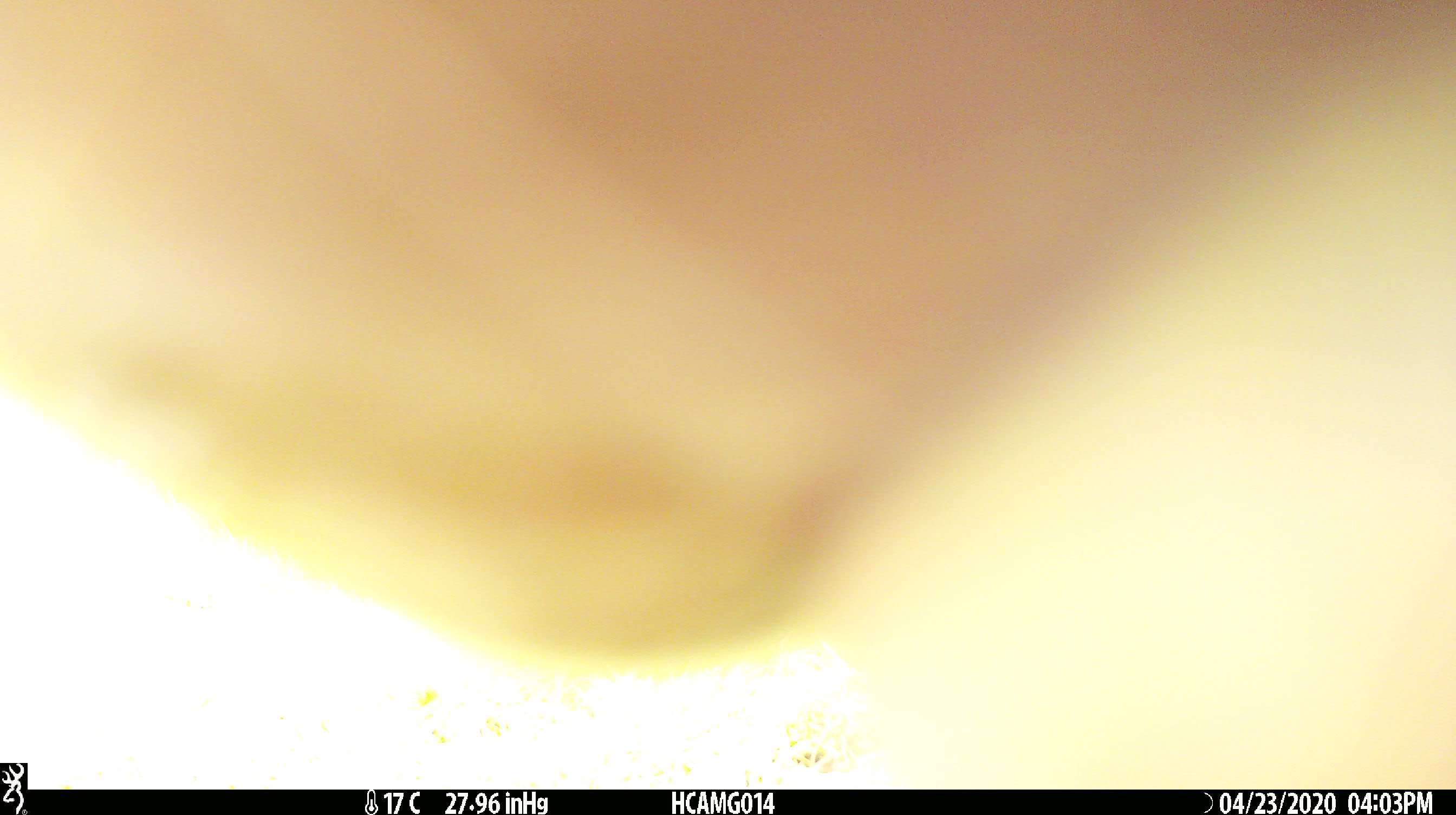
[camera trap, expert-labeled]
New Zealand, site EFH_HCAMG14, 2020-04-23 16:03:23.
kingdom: Animalia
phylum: Chordata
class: Mammalia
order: Artiodactyla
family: Bovidae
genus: Bos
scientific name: Bos taurus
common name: domestic cow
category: cow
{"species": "cow (domestic cow) (Bos taurus)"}